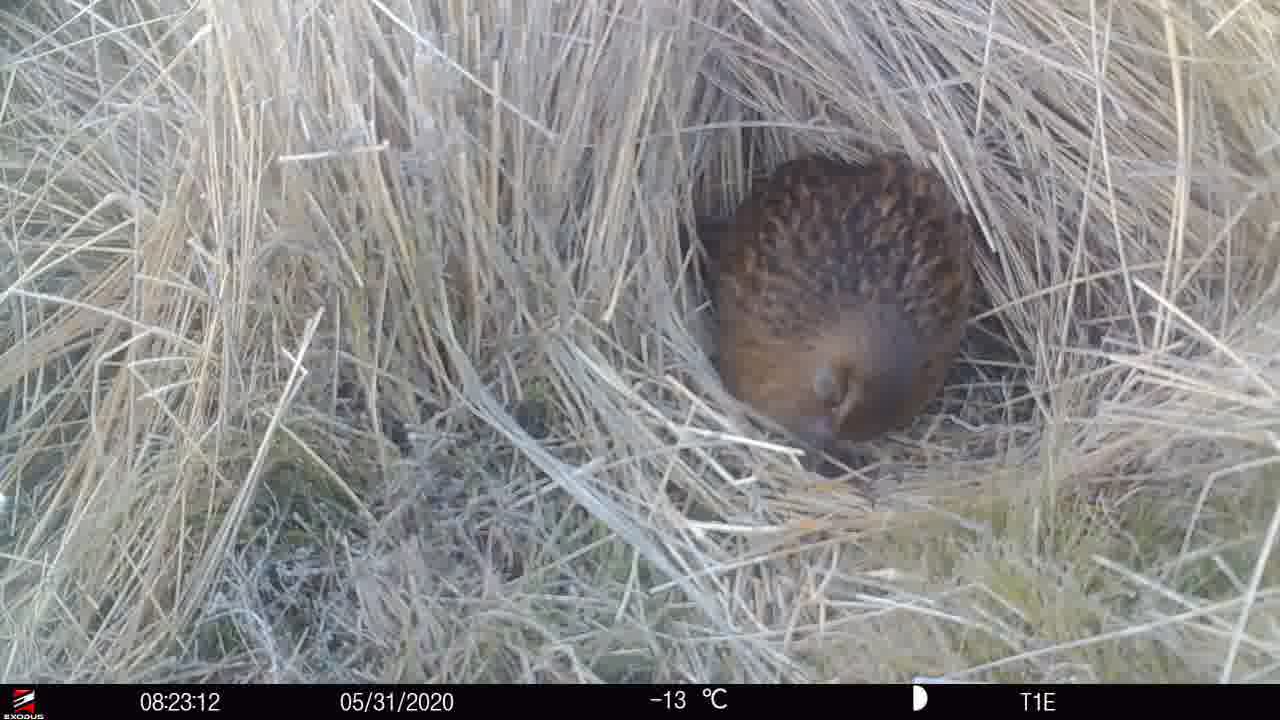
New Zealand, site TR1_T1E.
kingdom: Animalia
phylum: Chordata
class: Aves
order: Gruiformes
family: Rallidae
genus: Gallirallus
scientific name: Gallirallus australis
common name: weka